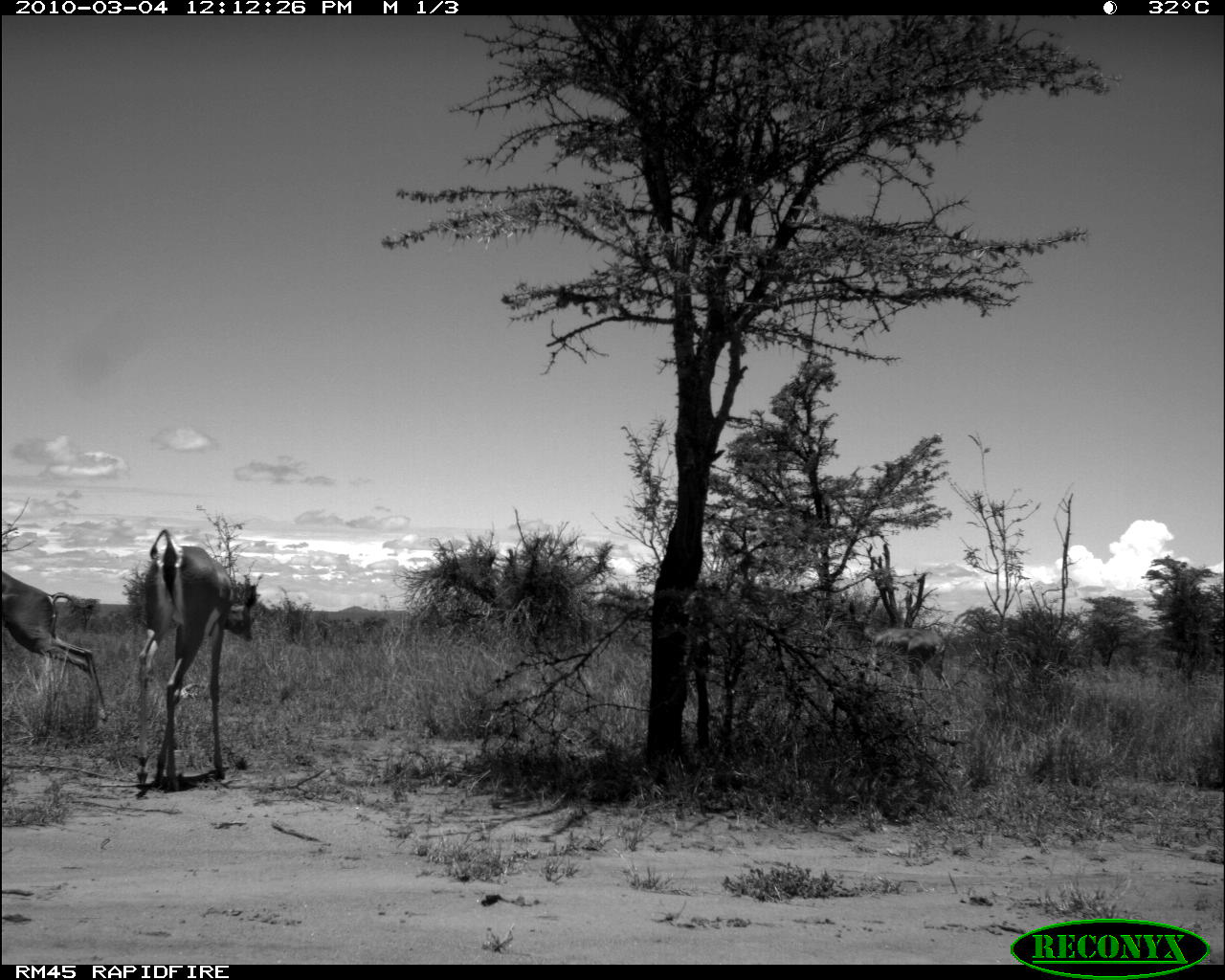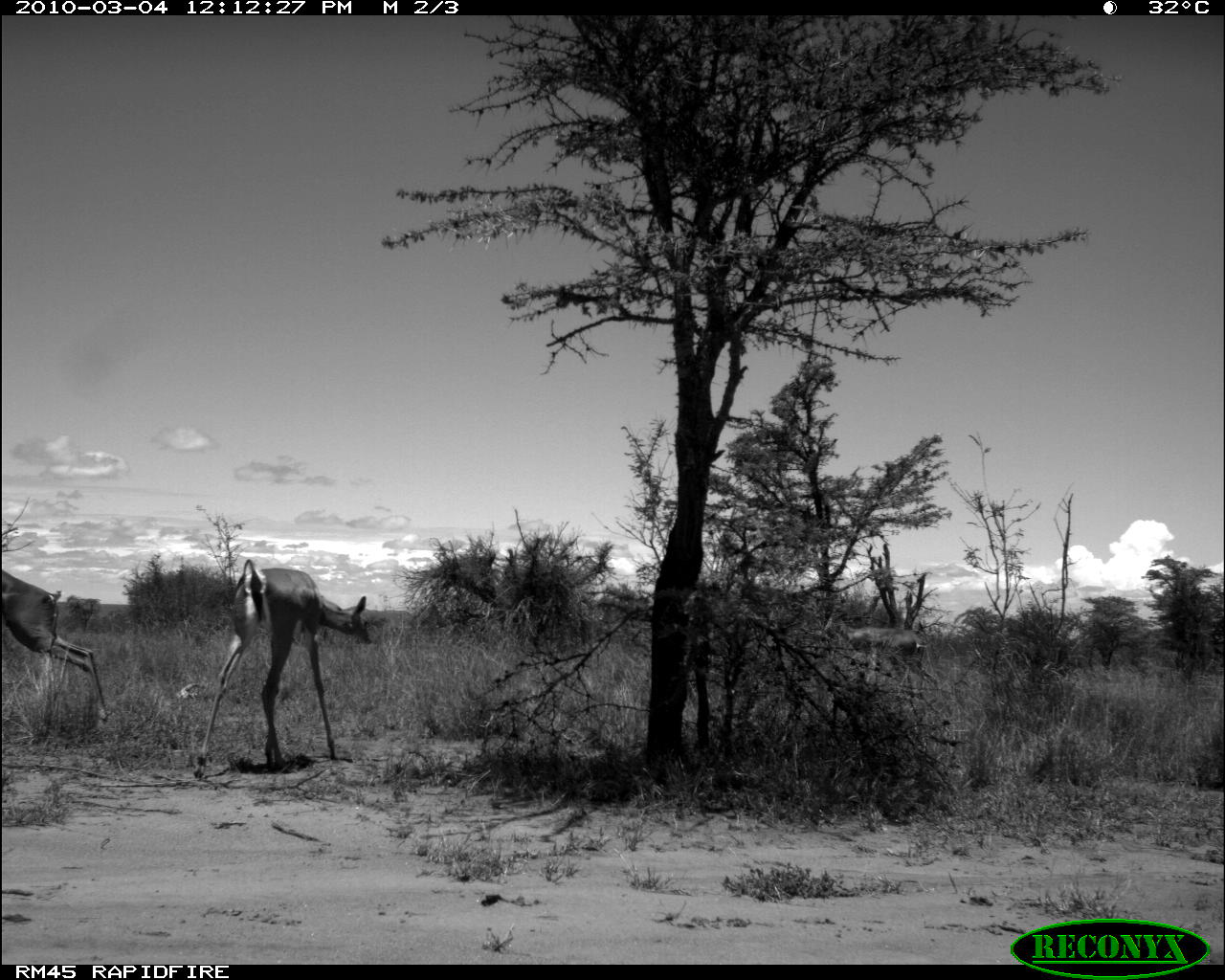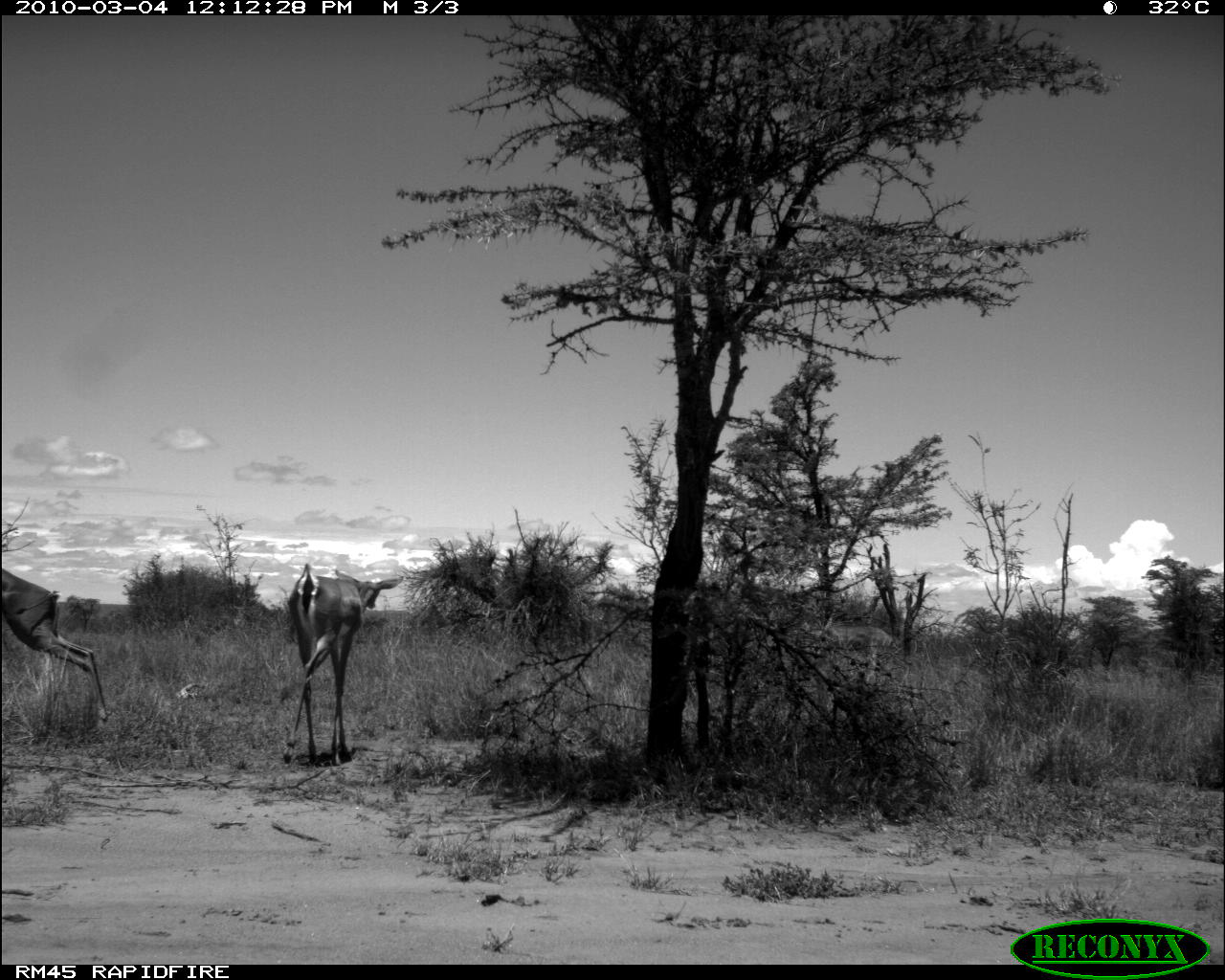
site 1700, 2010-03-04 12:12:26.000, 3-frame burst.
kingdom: Animalia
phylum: Chordata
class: Mammalia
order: Artiodactyla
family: Bovidae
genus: Litocranius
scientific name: Litocranius walleri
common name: gerenuk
Litocranius walleri (gerenuk), count 3.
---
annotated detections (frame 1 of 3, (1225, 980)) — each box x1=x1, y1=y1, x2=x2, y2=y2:
litocranius walleri: x1=132, y1=527, x2=258, y2=795; x1=0, y1=568, x2=110, y2=732; x1=846, y1=593, x2=957, y2=736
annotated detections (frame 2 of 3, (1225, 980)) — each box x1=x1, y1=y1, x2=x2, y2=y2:
litocranius walleri: x1=194, y1=557, x2=371, y2=778; x1=0, y1=567, x2=110, y2=728; x1=821, y1=605, x2=934, y2=714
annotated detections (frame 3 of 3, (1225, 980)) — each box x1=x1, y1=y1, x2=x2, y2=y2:
litocranius walleri: x1=274, y1=561, x2=405, y2=771; x1=0, y1=565, x2=111, y2=727; x1=798, y1=613, x2=897, y2=697